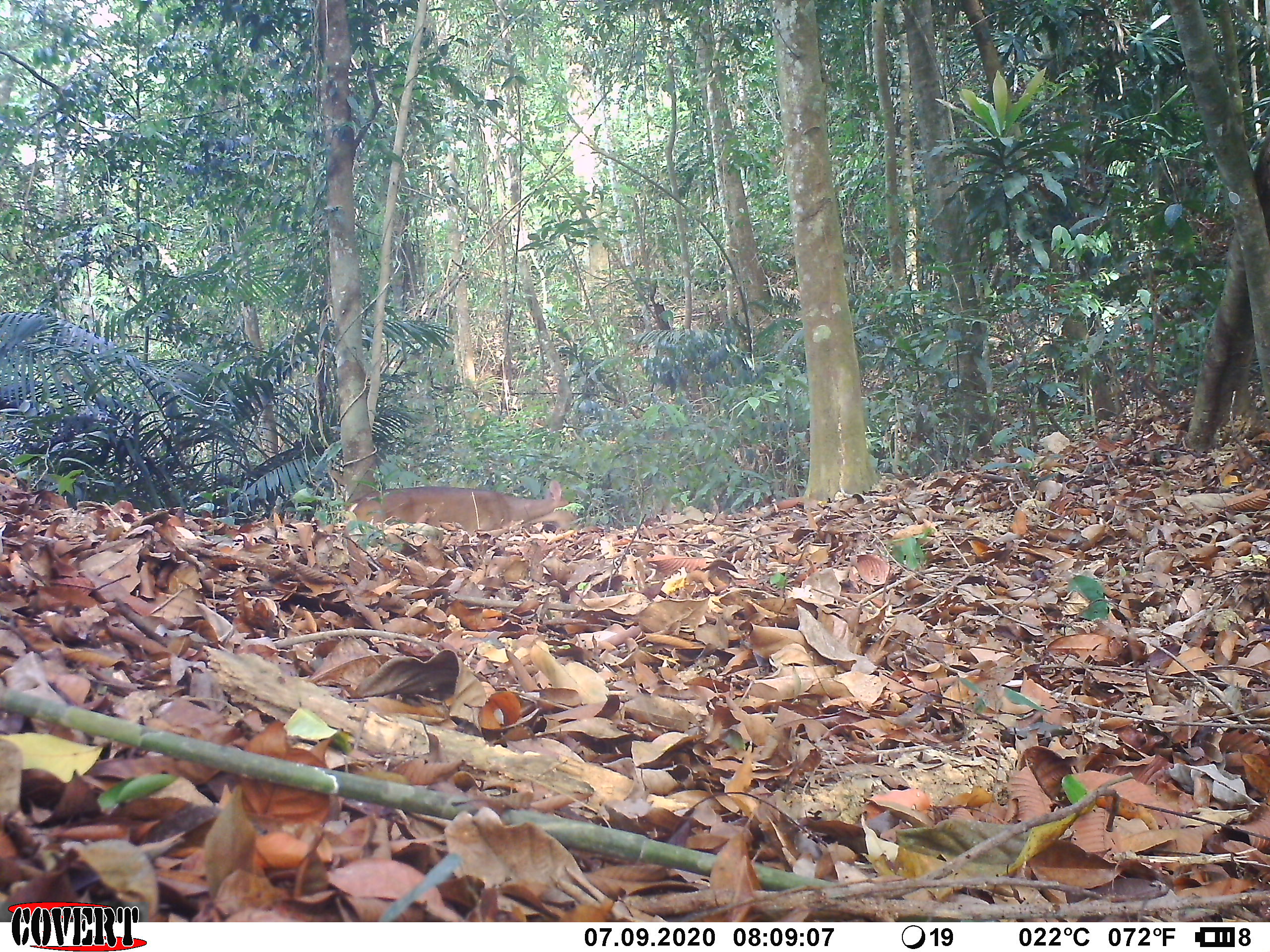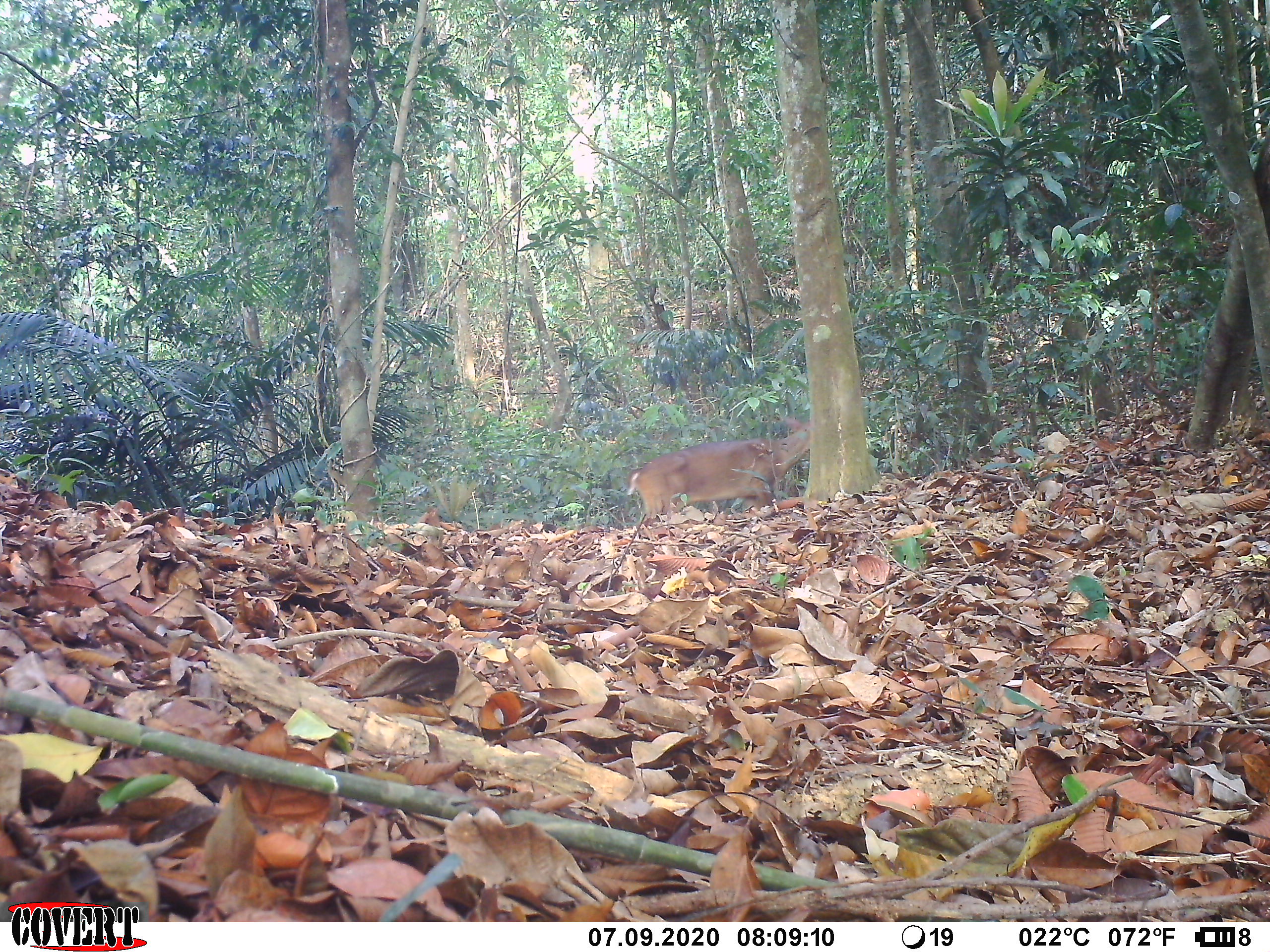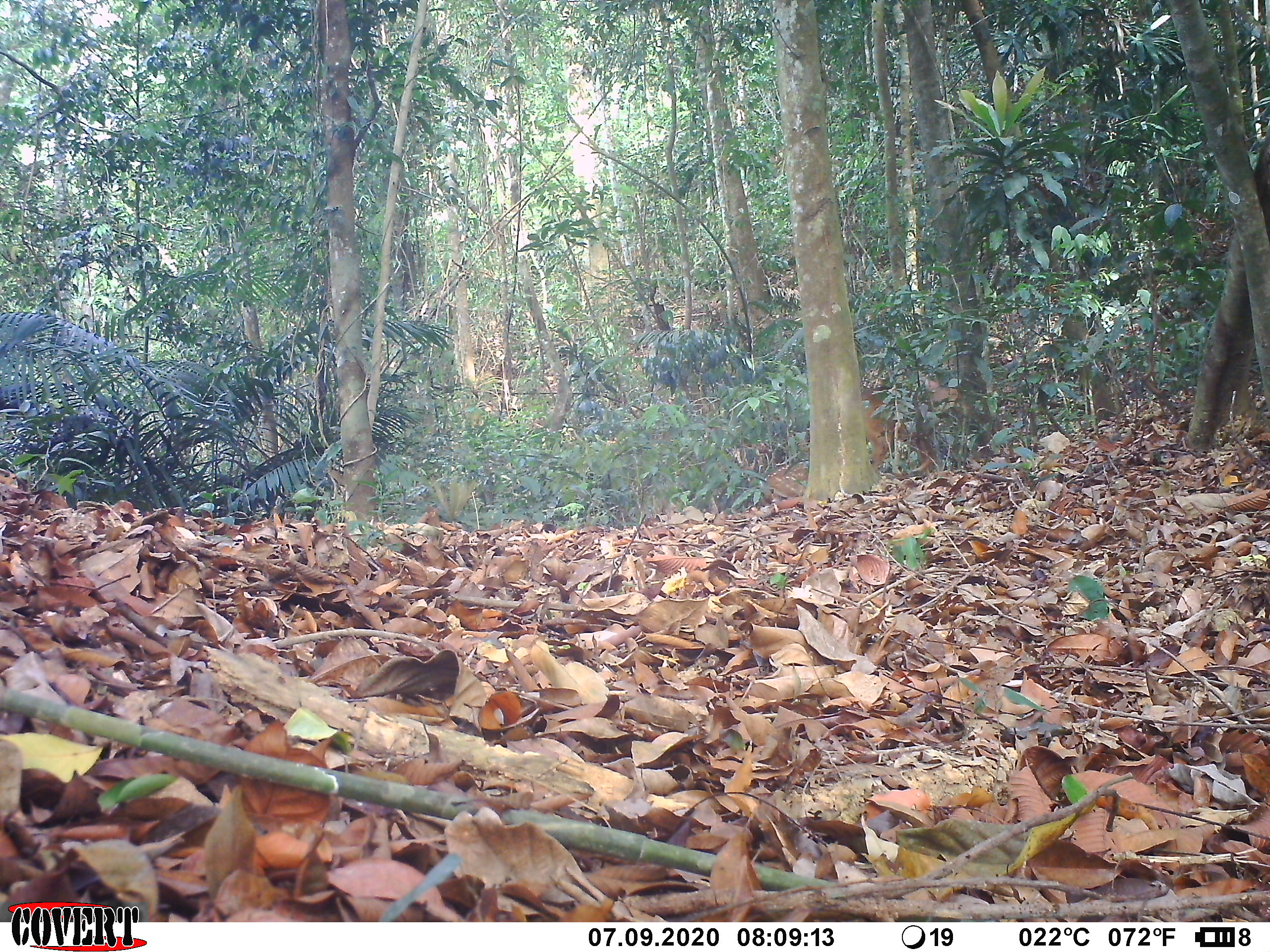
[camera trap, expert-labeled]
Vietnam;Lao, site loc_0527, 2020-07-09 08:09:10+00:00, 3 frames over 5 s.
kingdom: Animalia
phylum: Chordata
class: Mammalia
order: Artiodactyla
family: Cervidae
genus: Muntiacus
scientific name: Muntiacus vuquangensis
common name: large-antlered muntjac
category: large antlered muntjac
Large antlered muntjac (large-antlered muntjac) (Muntiacus vuquangensis). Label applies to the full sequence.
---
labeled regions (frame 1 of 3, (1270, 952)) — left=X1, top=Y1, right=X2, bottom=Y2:
large antlered muntjac: left=351, top=477, right=578, bottom=535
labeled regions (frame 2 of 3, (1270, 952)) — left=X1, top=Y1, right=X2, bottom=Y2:
large antlered muntjac: left=627, top=416, right=811, bottom=520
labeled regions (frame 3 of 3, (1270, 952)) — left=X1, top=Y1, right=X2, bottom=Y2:
large antlered muntjac: left=856, top=386, right=937, bottom=475; left=919, top=376, right=975, bottom=426